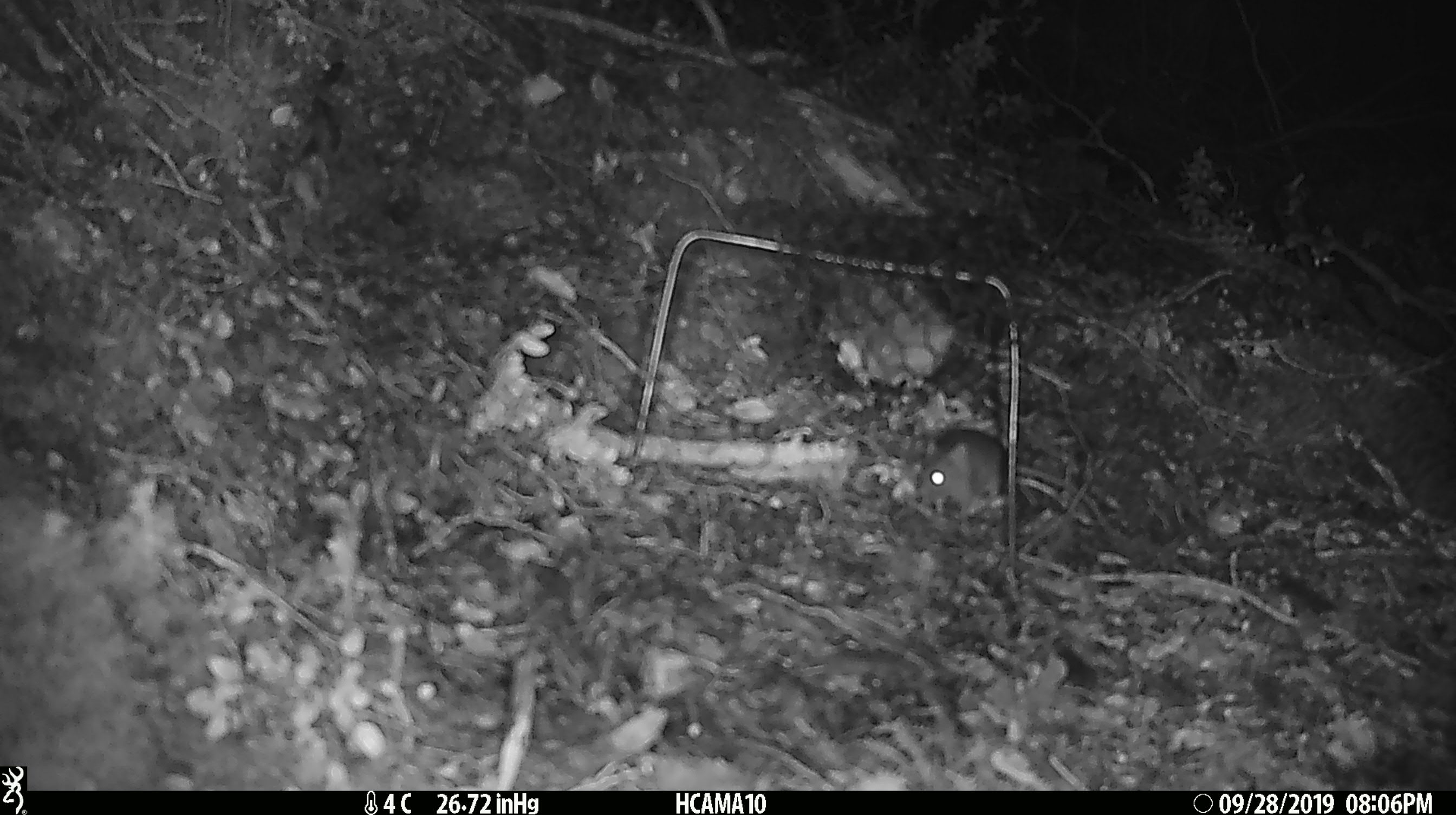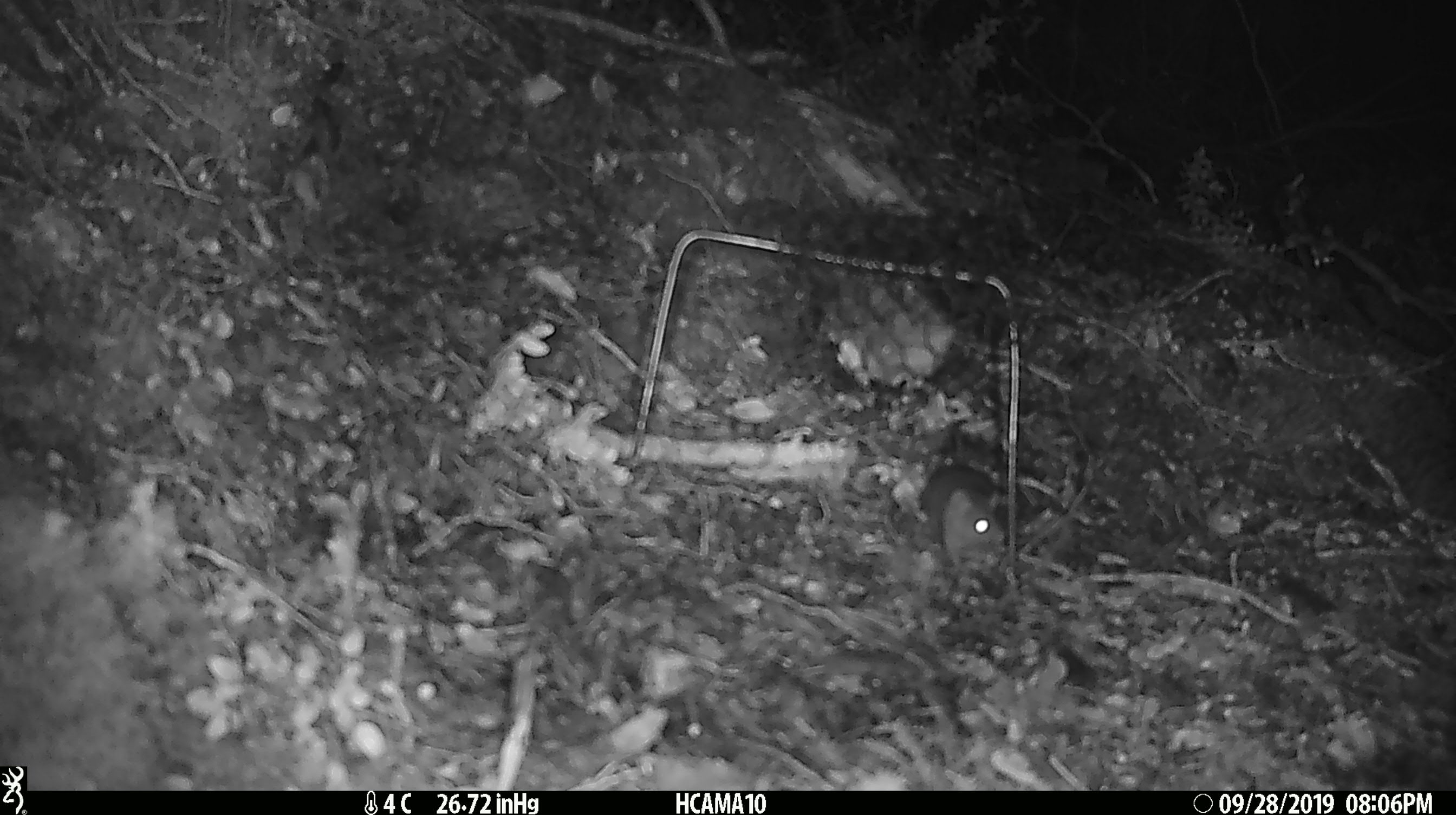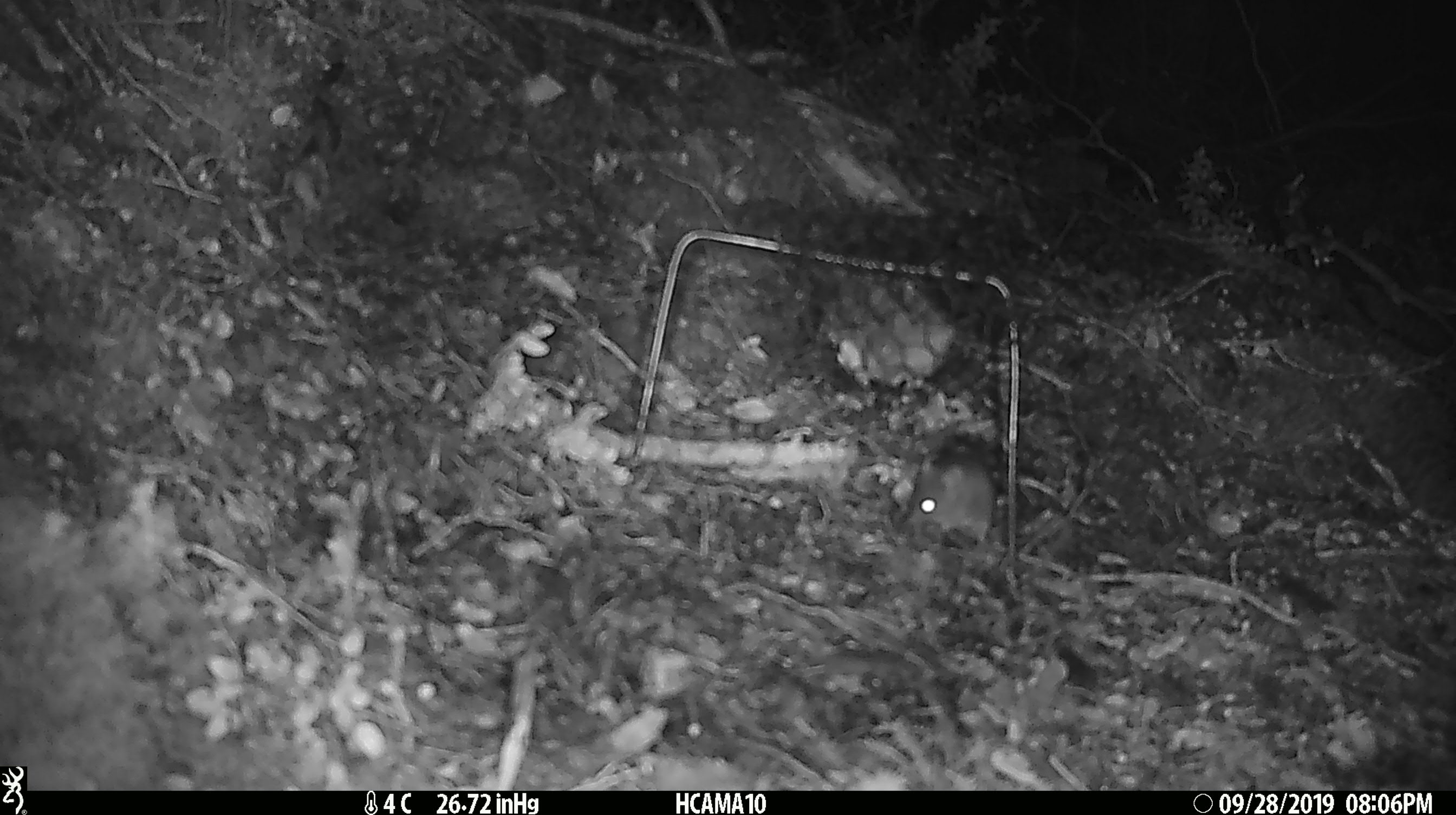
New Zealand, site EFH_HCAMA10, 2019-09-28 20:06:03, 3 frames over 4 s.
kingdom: Animalia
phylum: Chordata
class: Mammalia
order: Rodentia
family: Muridae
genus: Mus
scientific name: Mus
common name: mouse